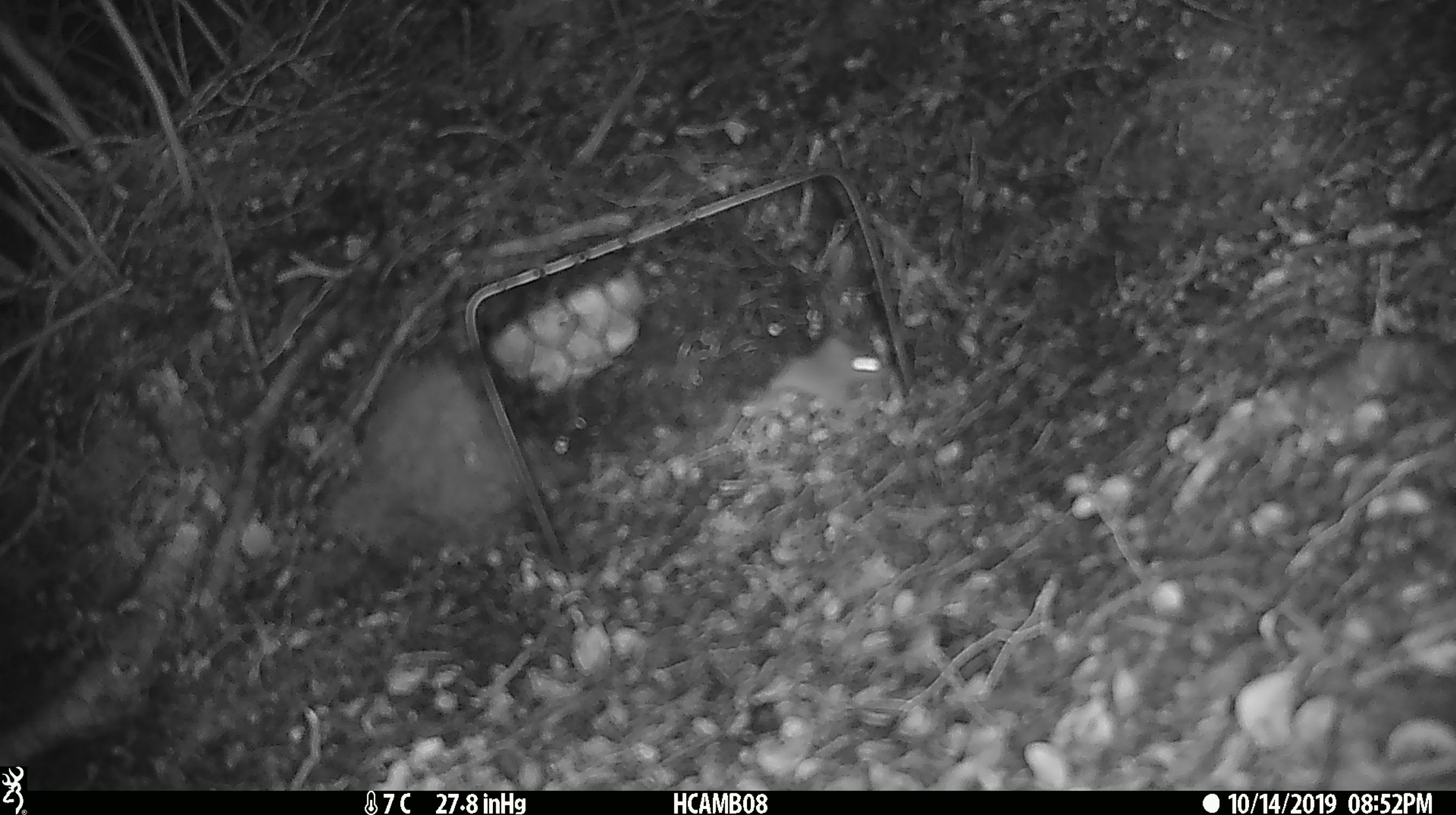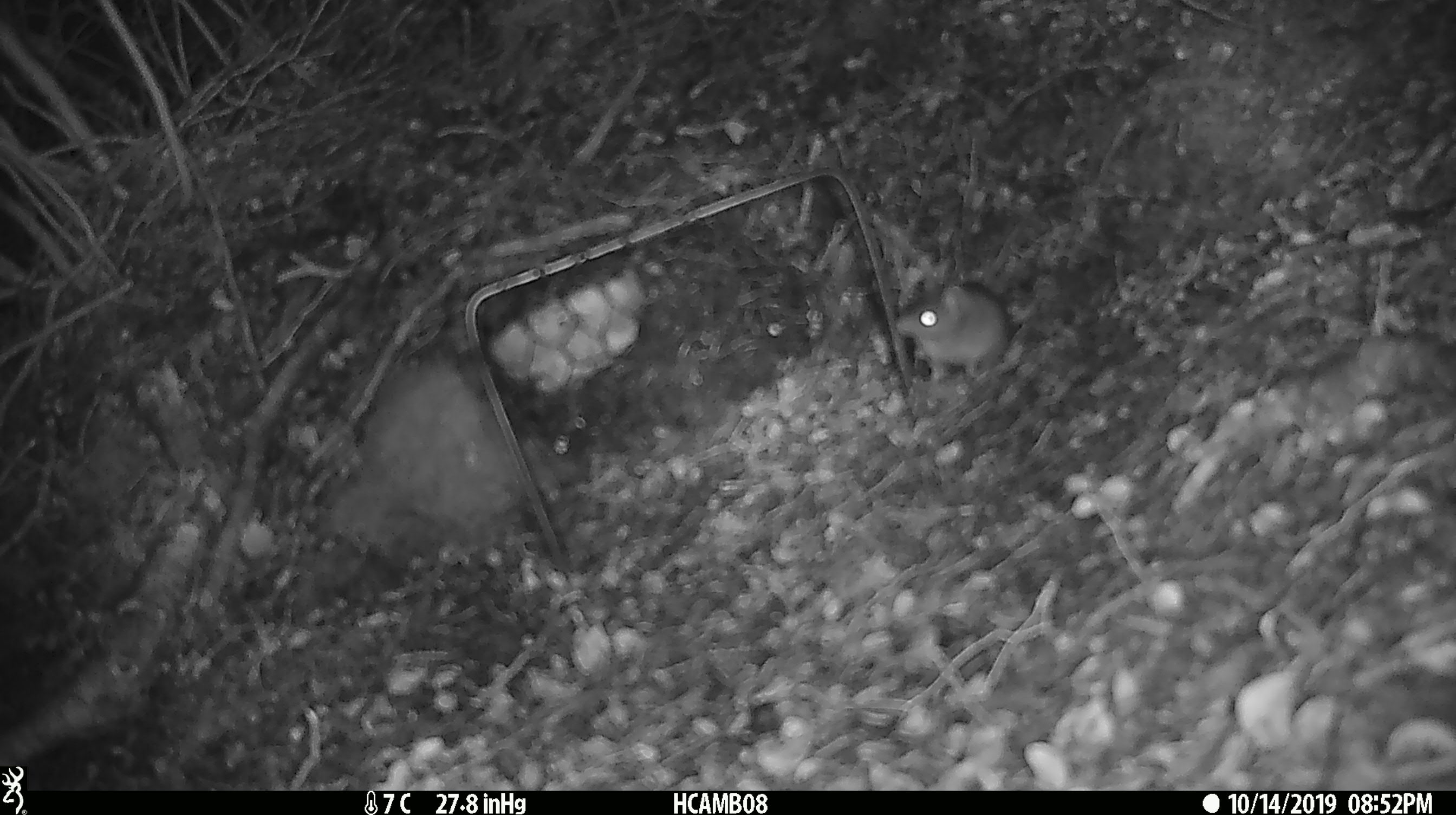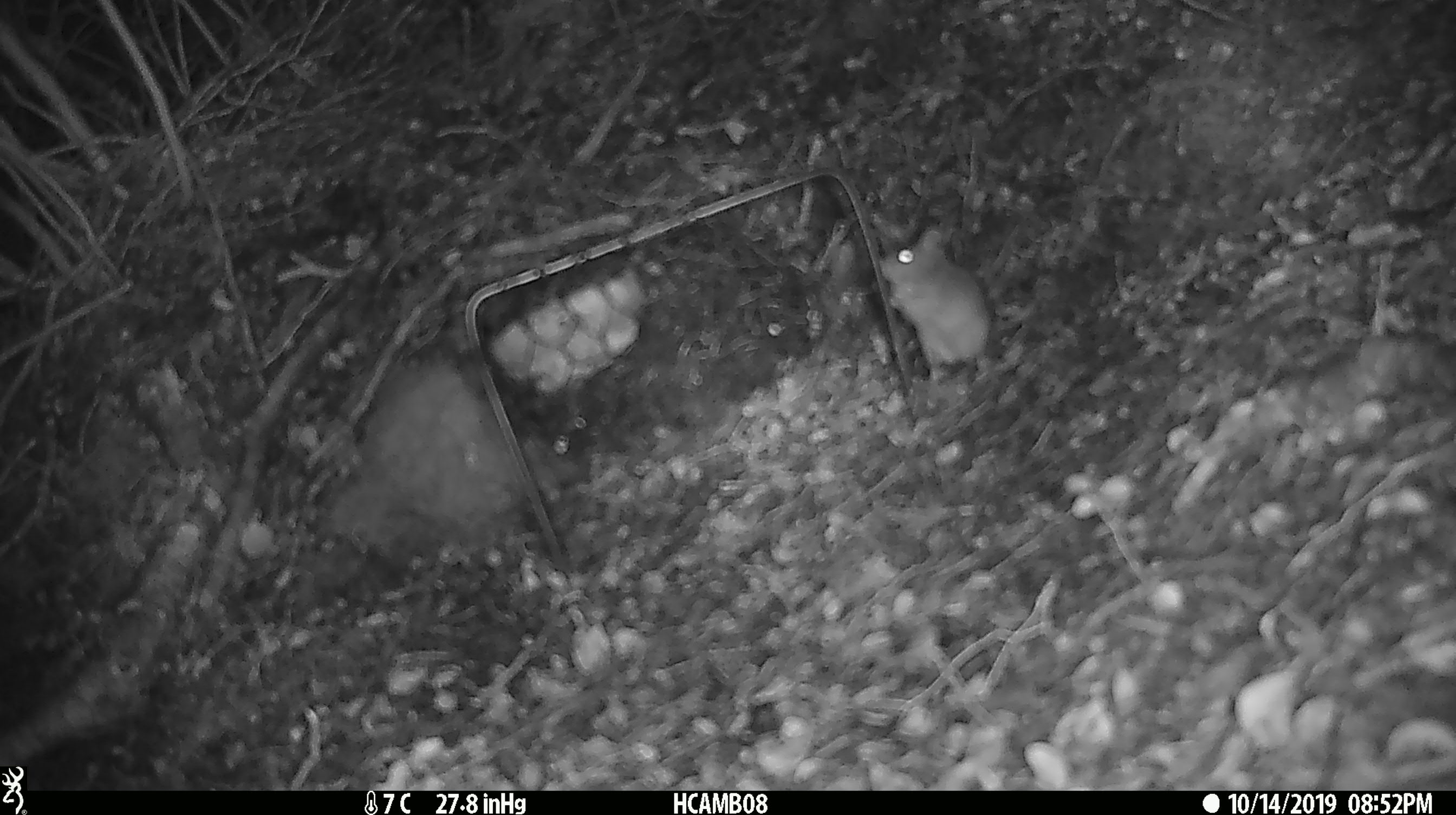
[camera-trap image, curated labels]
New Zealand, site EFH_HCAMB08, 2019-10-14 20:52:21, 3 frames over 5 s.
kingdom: Animalia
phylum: Chordata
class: Mammalia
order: Rodentia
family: Muridae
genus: Mus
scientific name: Mus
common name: mouse